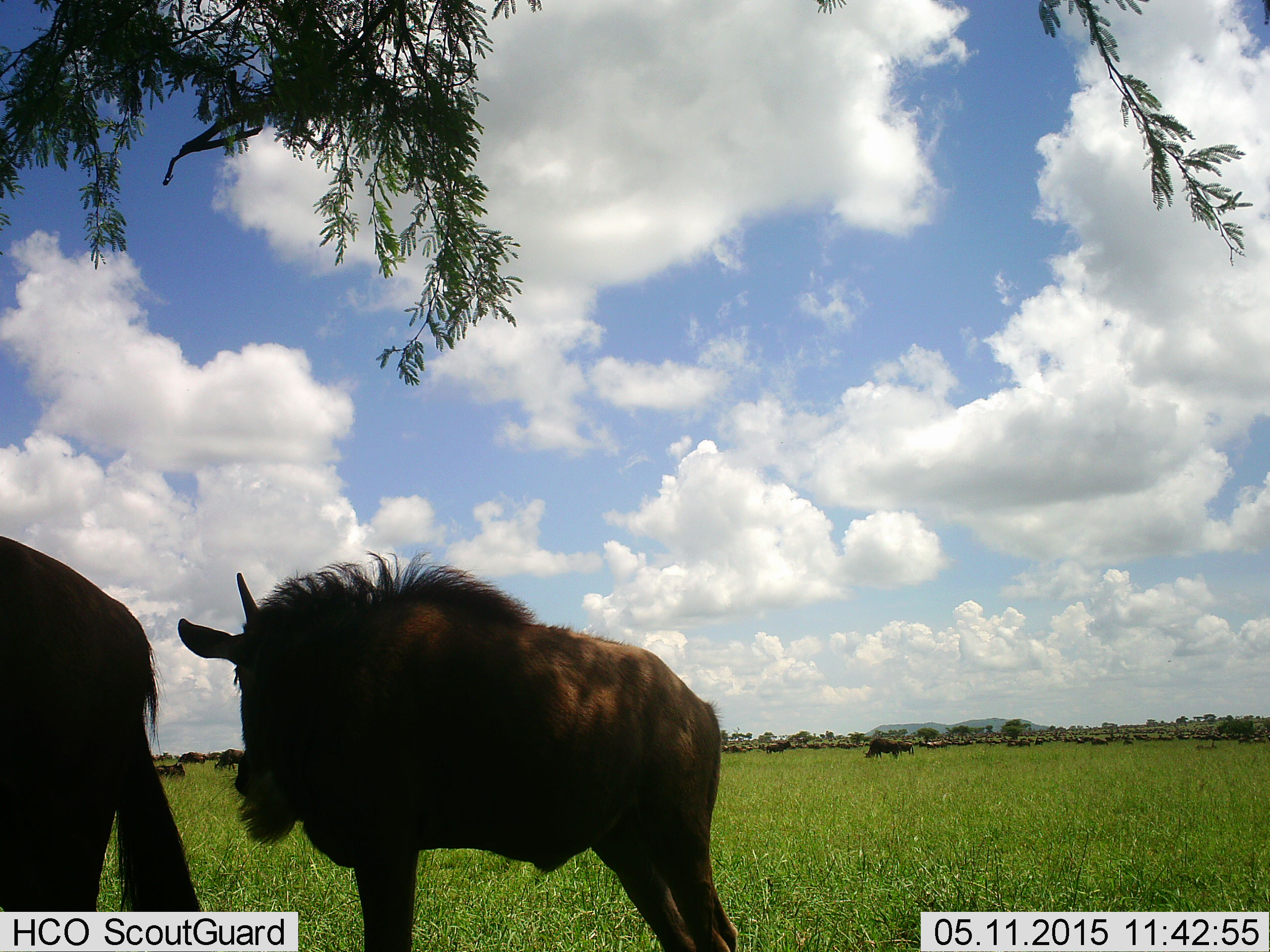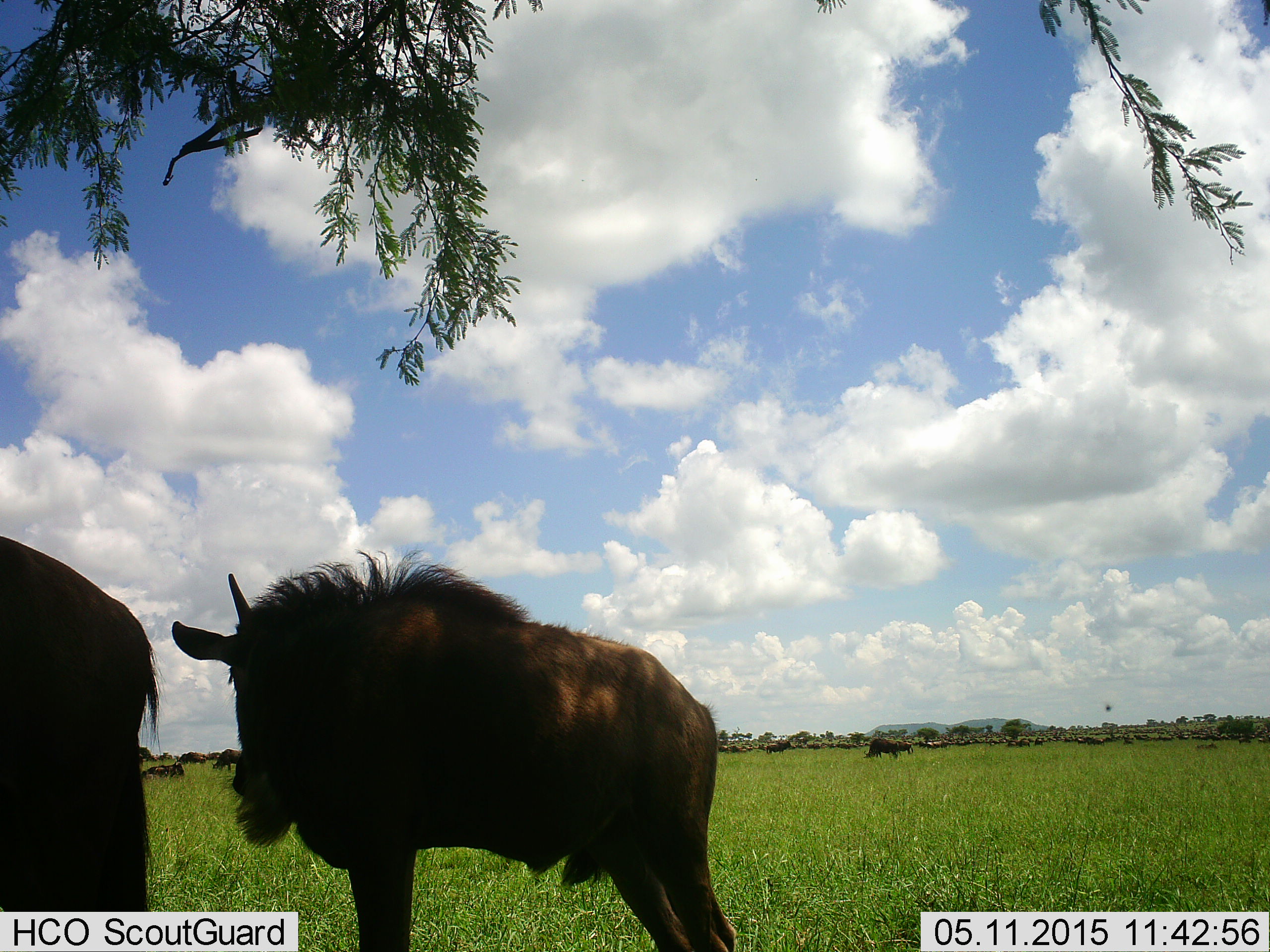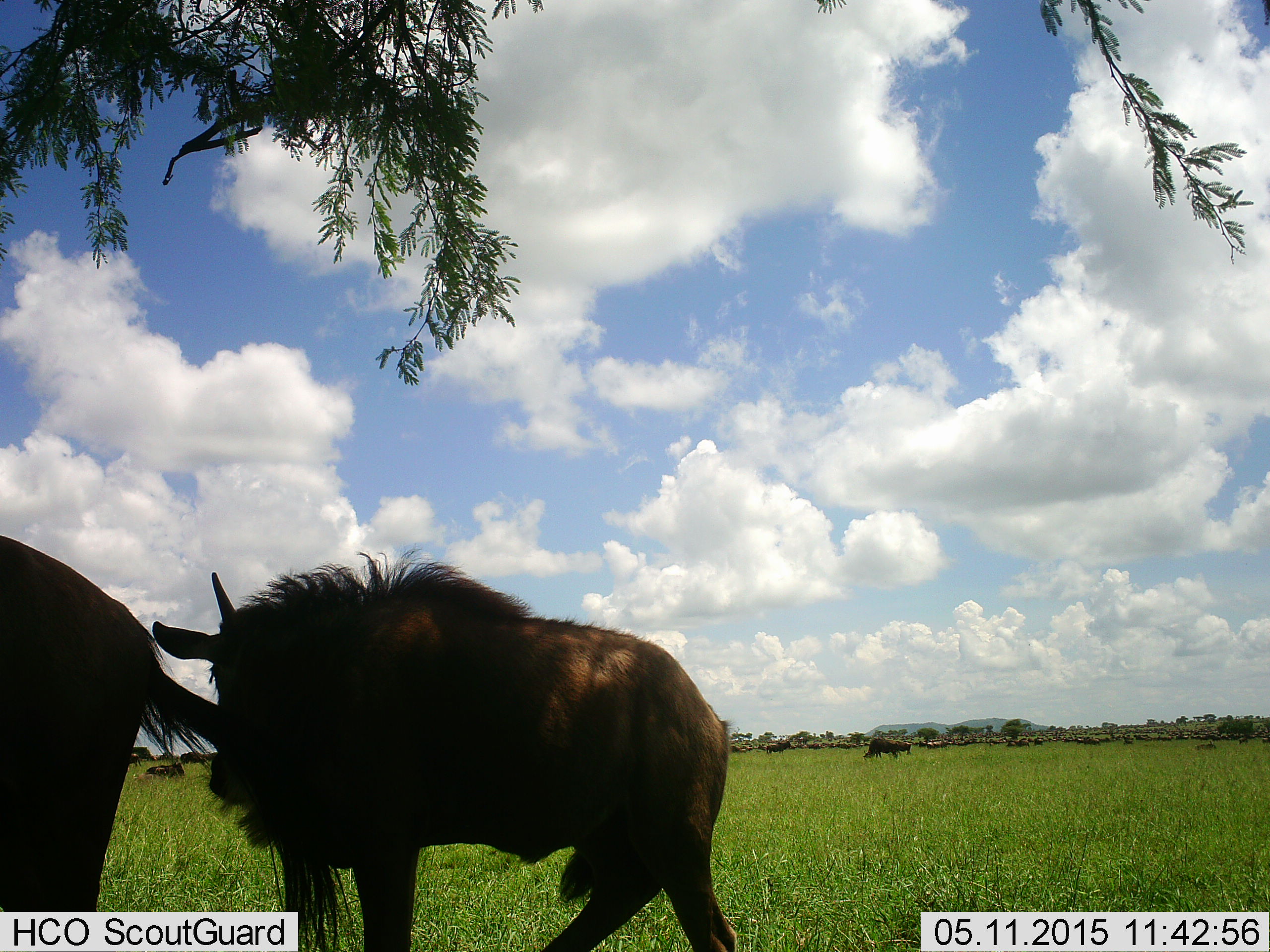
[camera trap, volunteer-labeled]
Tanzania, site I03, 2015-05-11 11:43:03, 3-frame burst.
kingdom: Animalia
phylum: Chordata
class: Mammalia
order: Artiodactyla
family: Bovidae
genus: Connochaetes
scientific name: Connochaetes taurinus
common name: blue wildebeest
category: wildebeest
Wildebeest (blue wildebeest) (Connochaetes taurinus), count 2. Behavior (volunteer vote fractions): standing 100%, resting 10%, moving 0%, interacting 0%. Young present (vote fraction): 20%. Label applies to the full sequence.